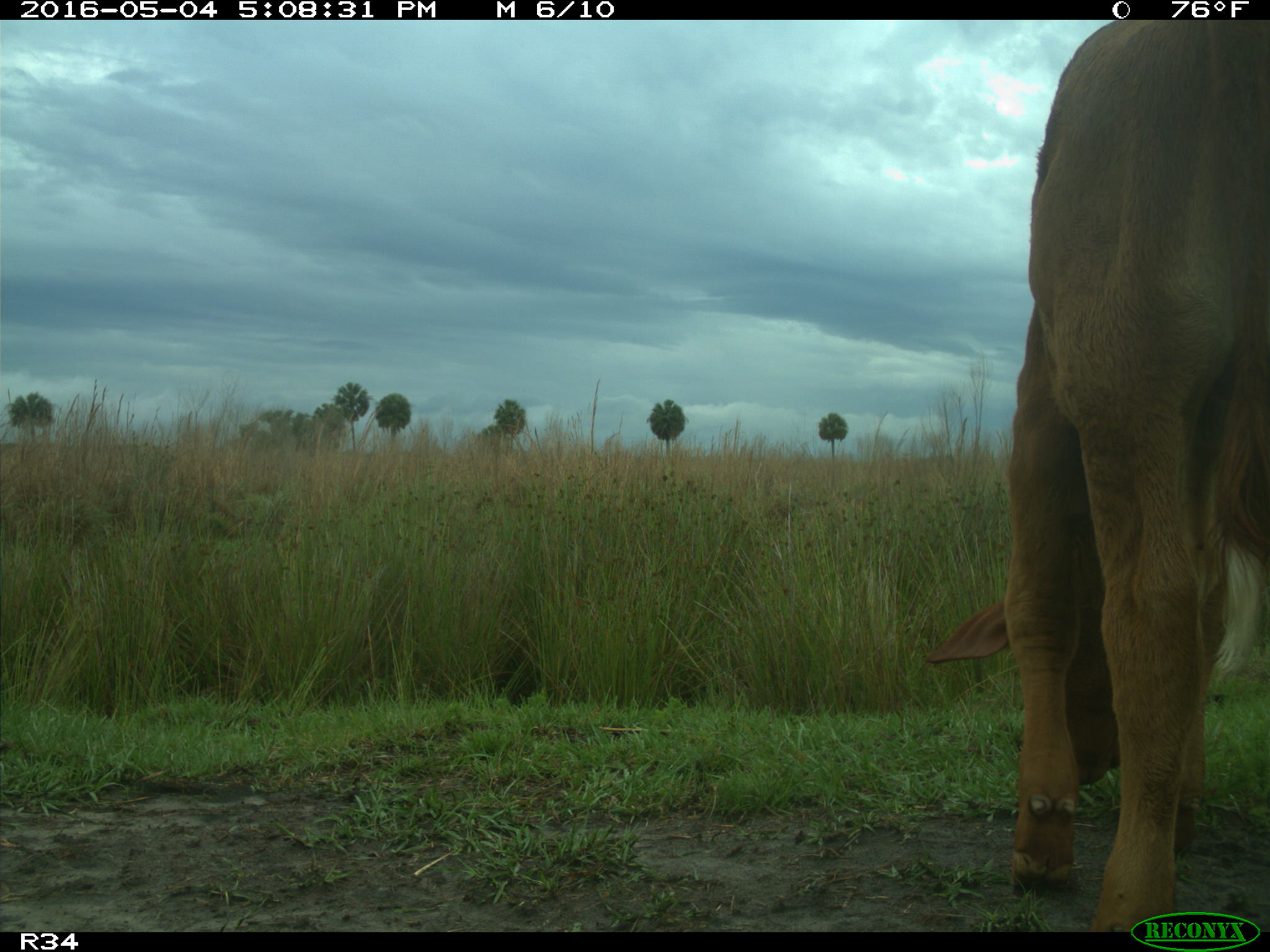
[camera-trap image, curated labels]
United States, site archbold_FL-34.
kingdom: Animalia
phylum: Chordata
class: Mammalia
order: Artiodactyla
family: Bovidae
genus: Bos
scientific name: Bos taurus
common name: domestic cow